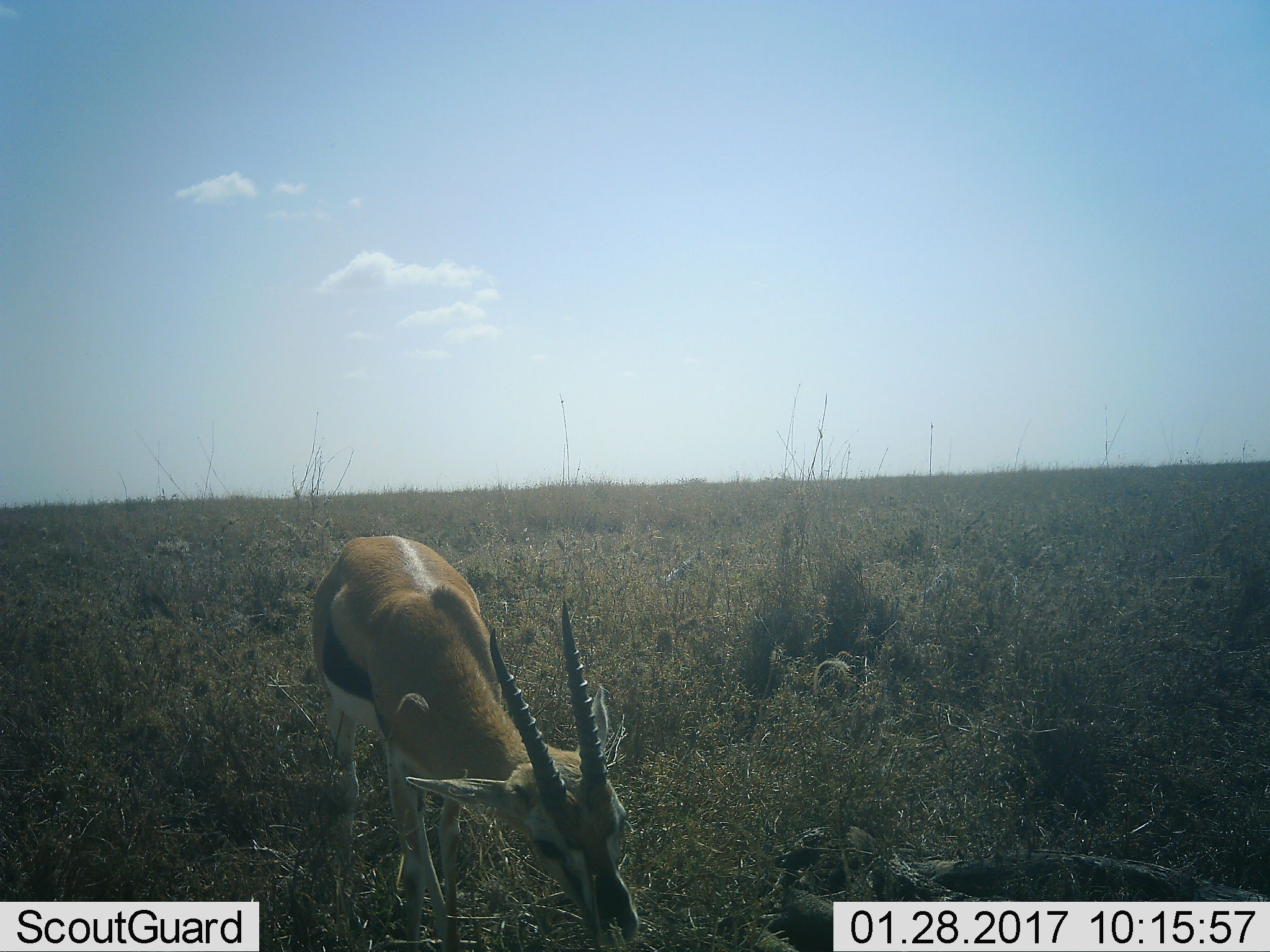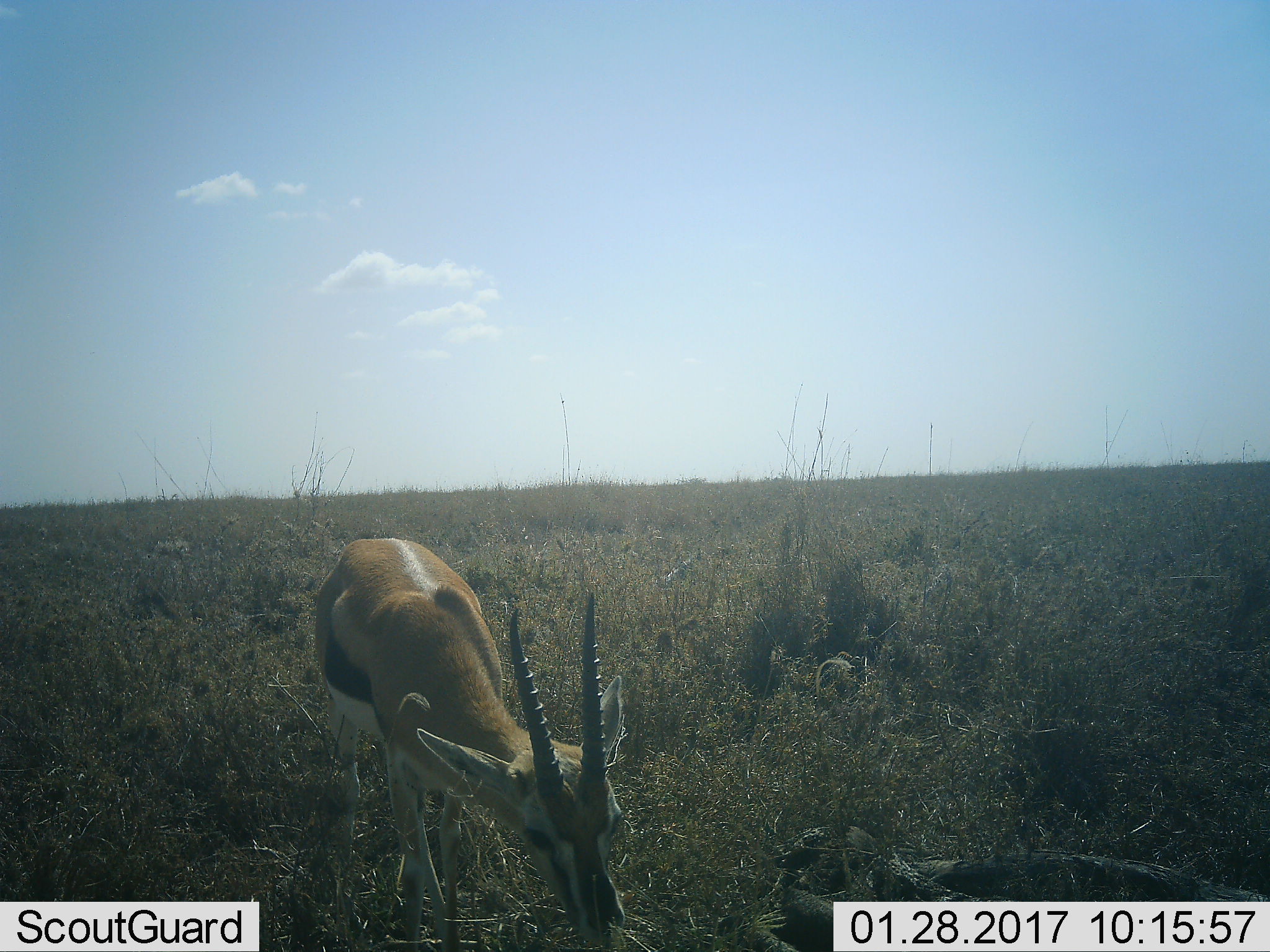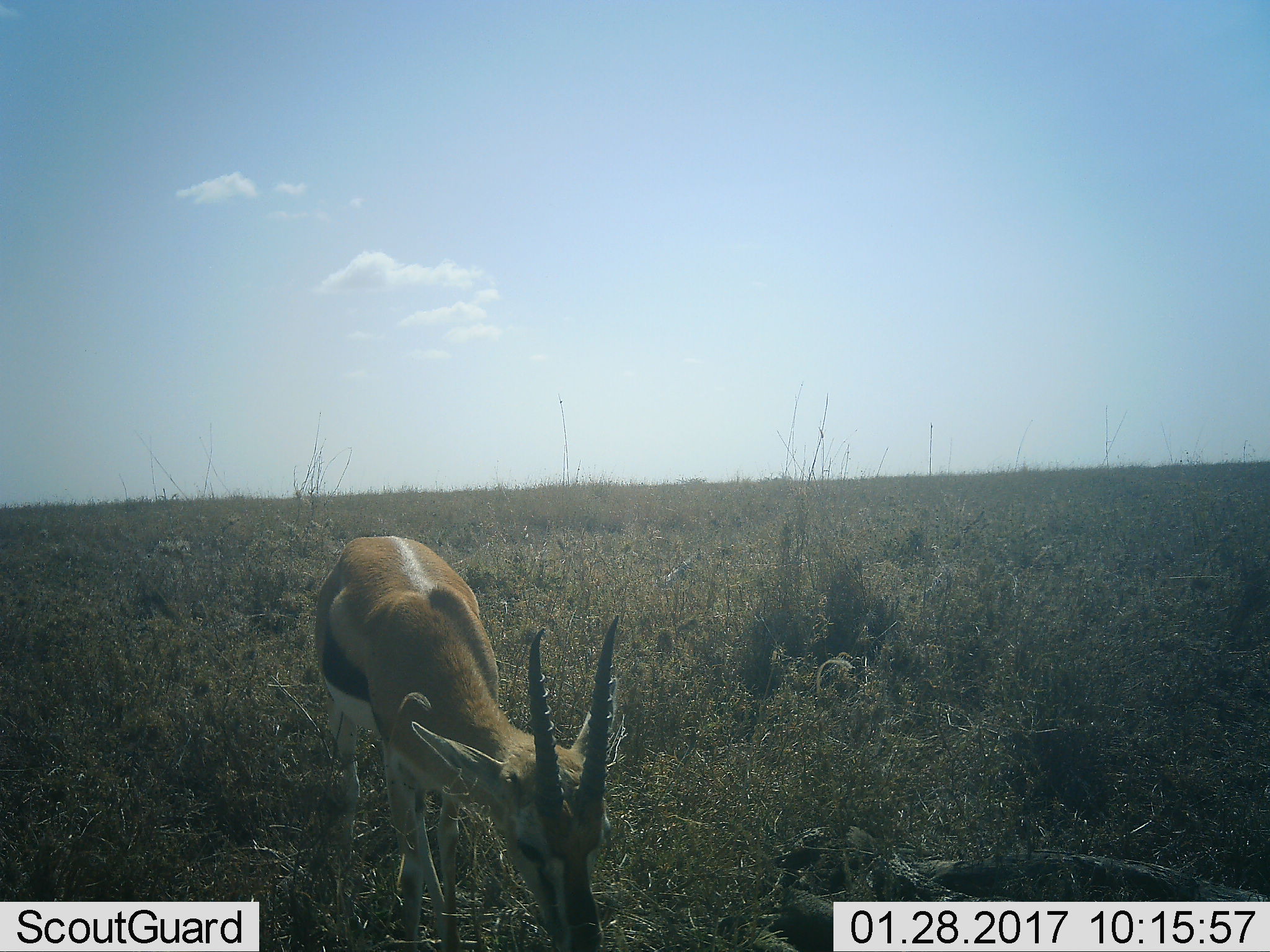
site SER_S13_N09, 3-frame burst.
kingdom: Animalia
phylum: Chordata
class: Mammalia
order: Artiodactyla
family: Bovidae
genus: Eudorcas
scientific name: Eudorcas thomsonii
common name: thomson's gazelle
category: gazellethomsons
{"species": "gazellethomsons (thomson's gazelle) (Eudorcas thomsonii)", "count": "1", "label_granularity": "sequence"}